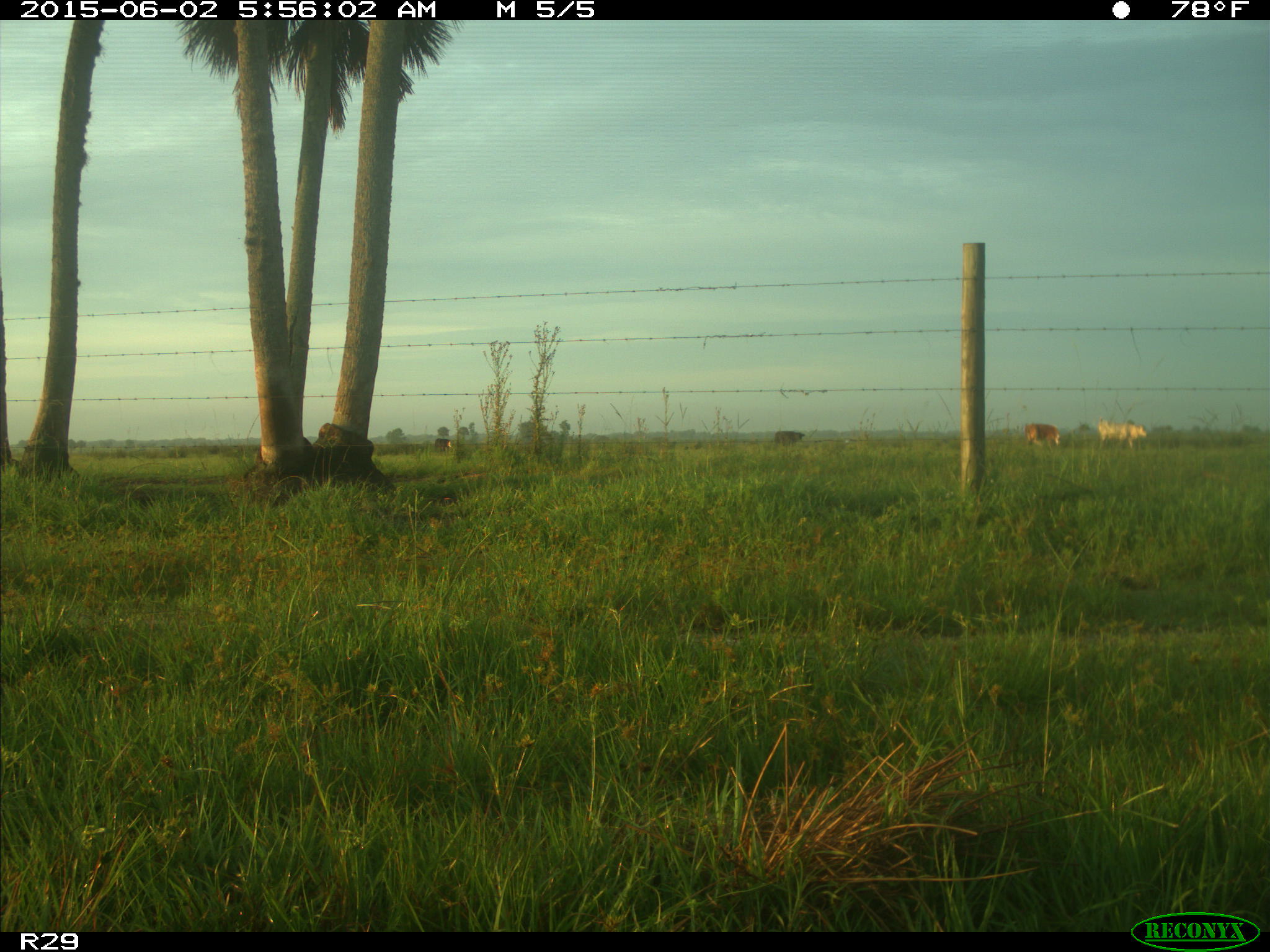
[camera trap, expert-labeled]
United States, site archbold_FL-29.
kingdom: Animalia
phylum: Chordata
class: Mammalia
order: Artiodactyla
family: Bovidae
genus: Bos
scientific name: Bos taurus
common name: domestic cow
Bos taurus (domestic cow).